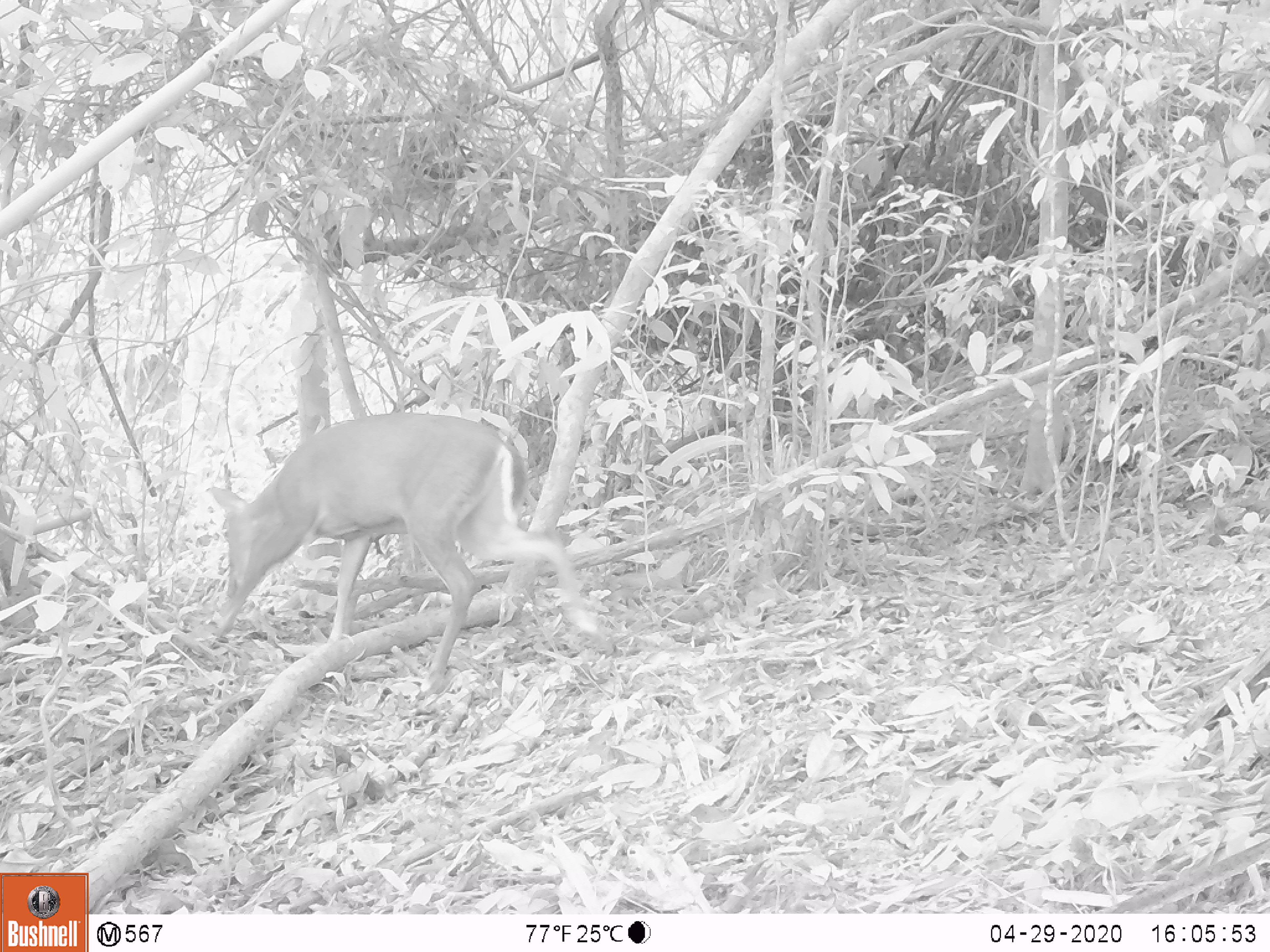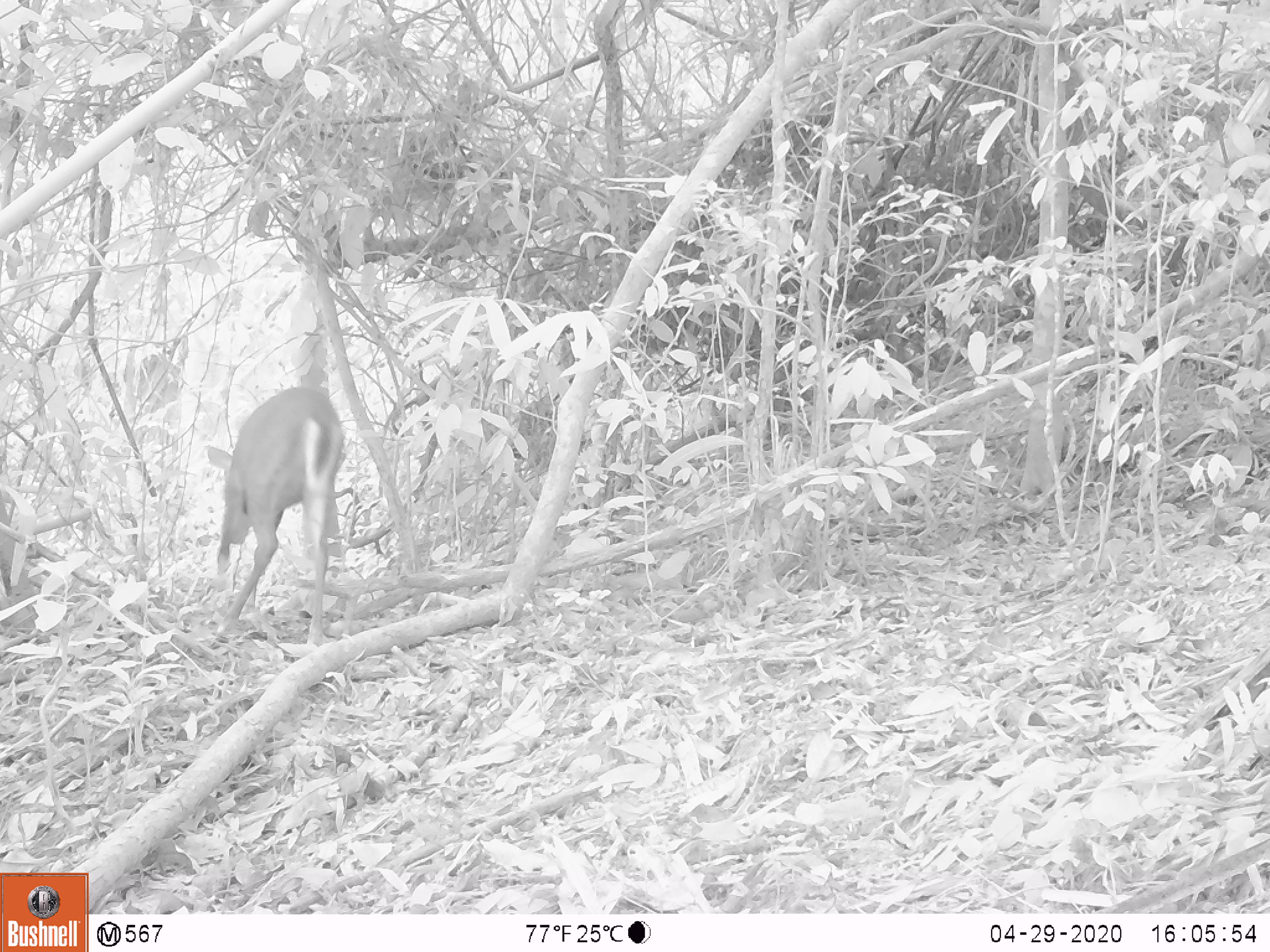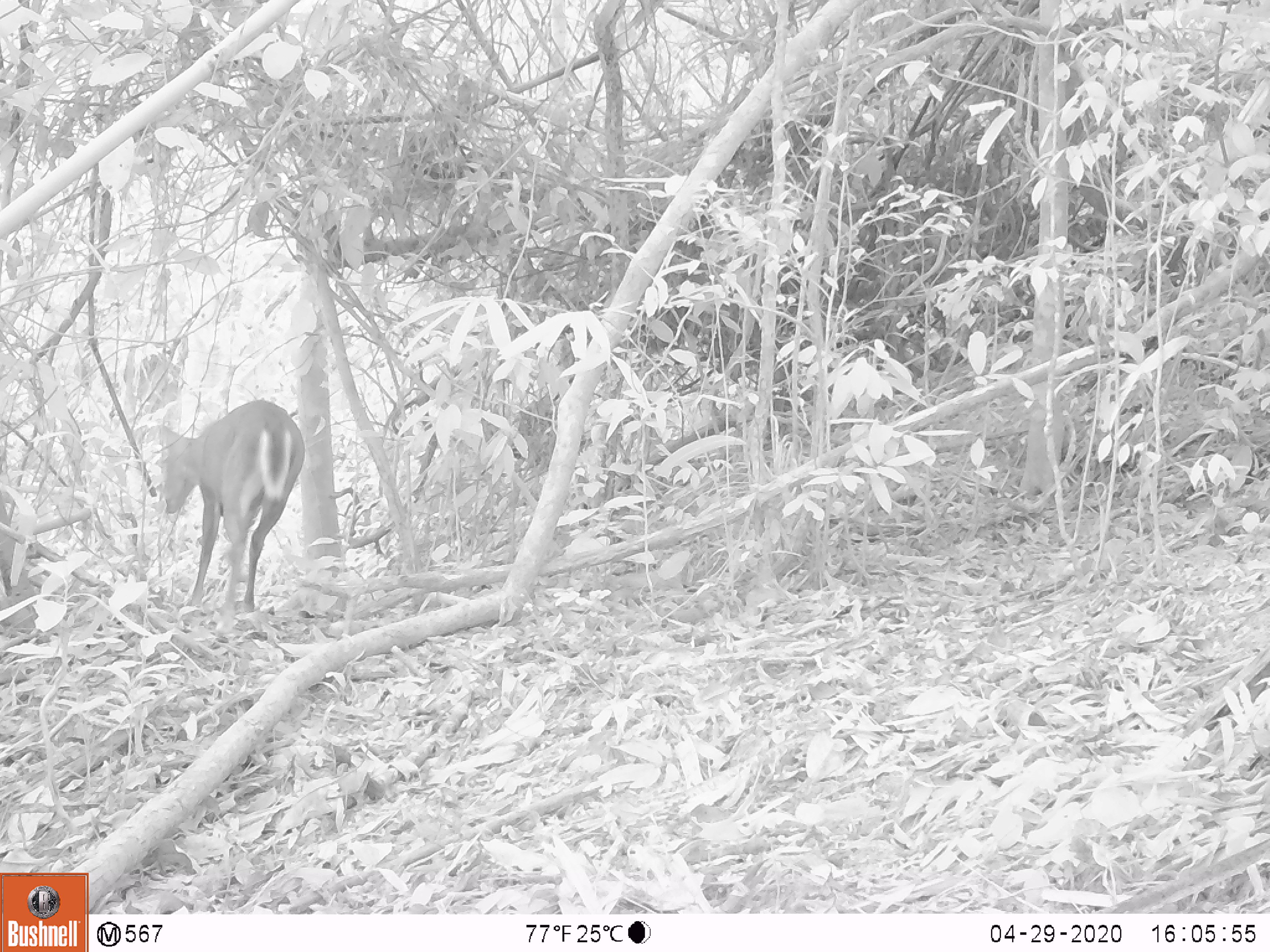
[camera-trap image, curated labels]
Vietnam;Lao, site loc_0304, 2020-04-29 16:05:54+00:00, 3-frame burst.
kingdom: Animalia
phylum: Chordata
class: Mammalia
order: Artiodactyla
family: Cervidae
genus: Muntiacus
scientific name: Muntiacus rooseveltorum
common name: roosevelt's muntjac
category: roosevelts muntjac group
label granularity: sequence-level